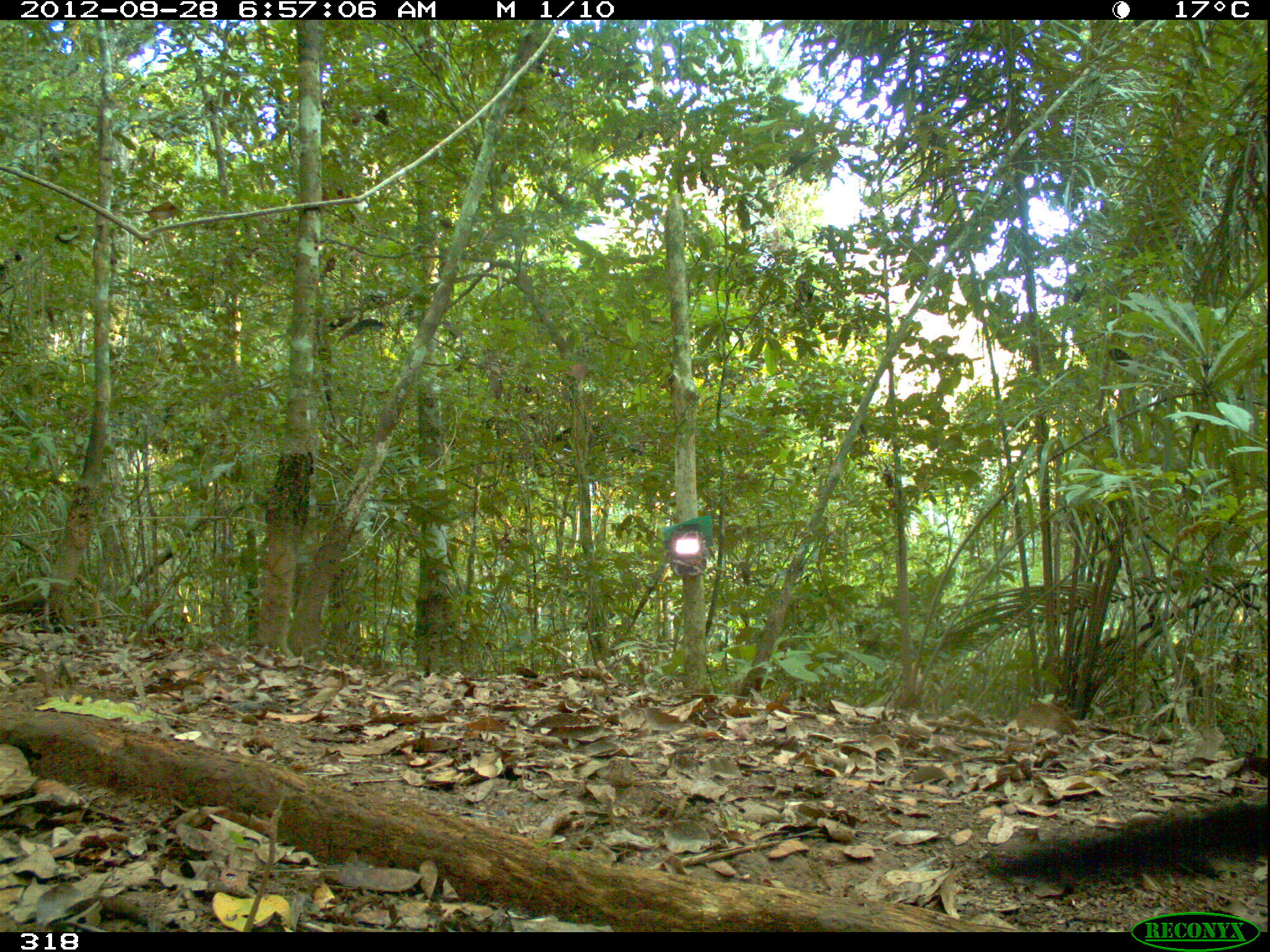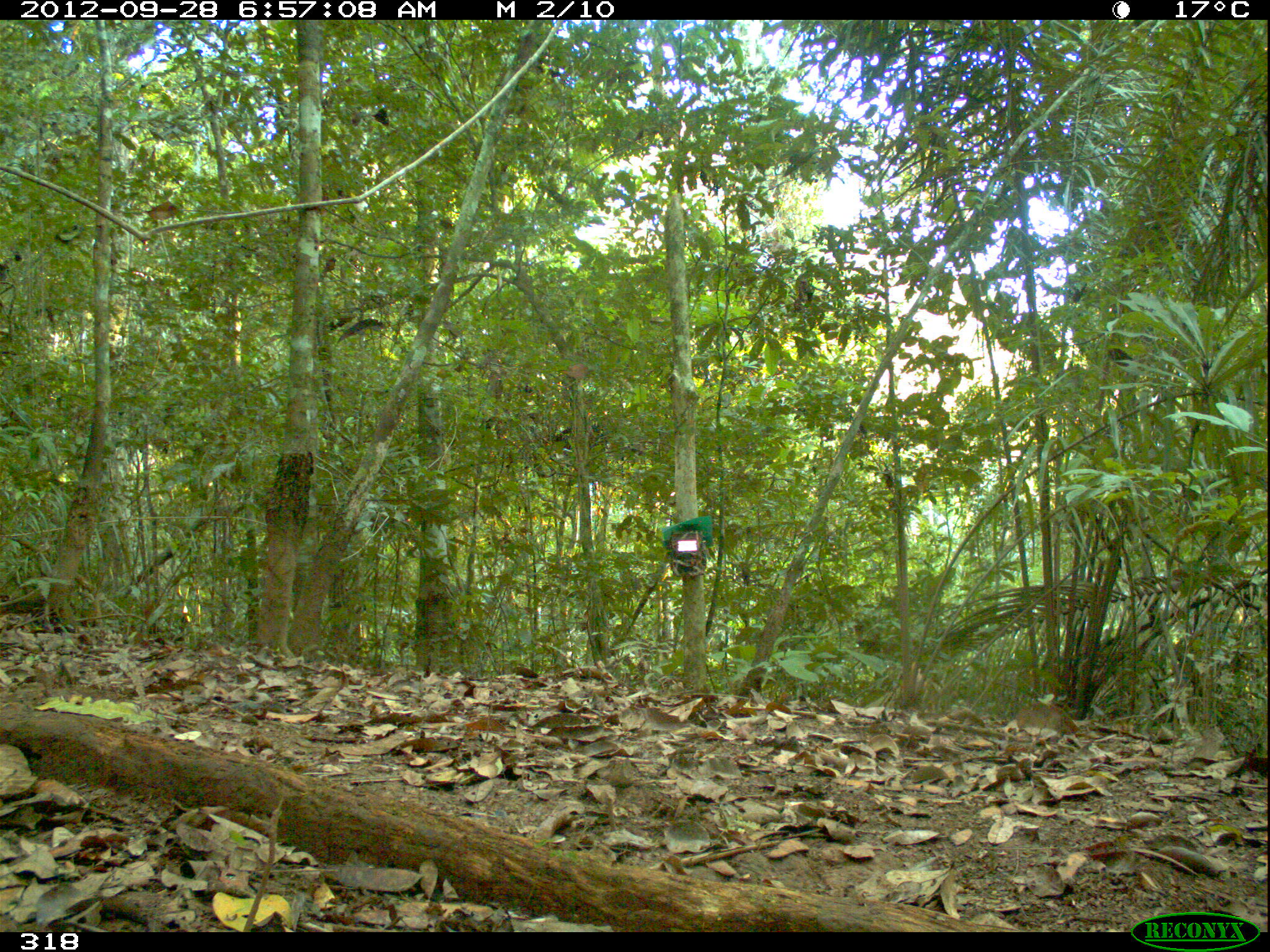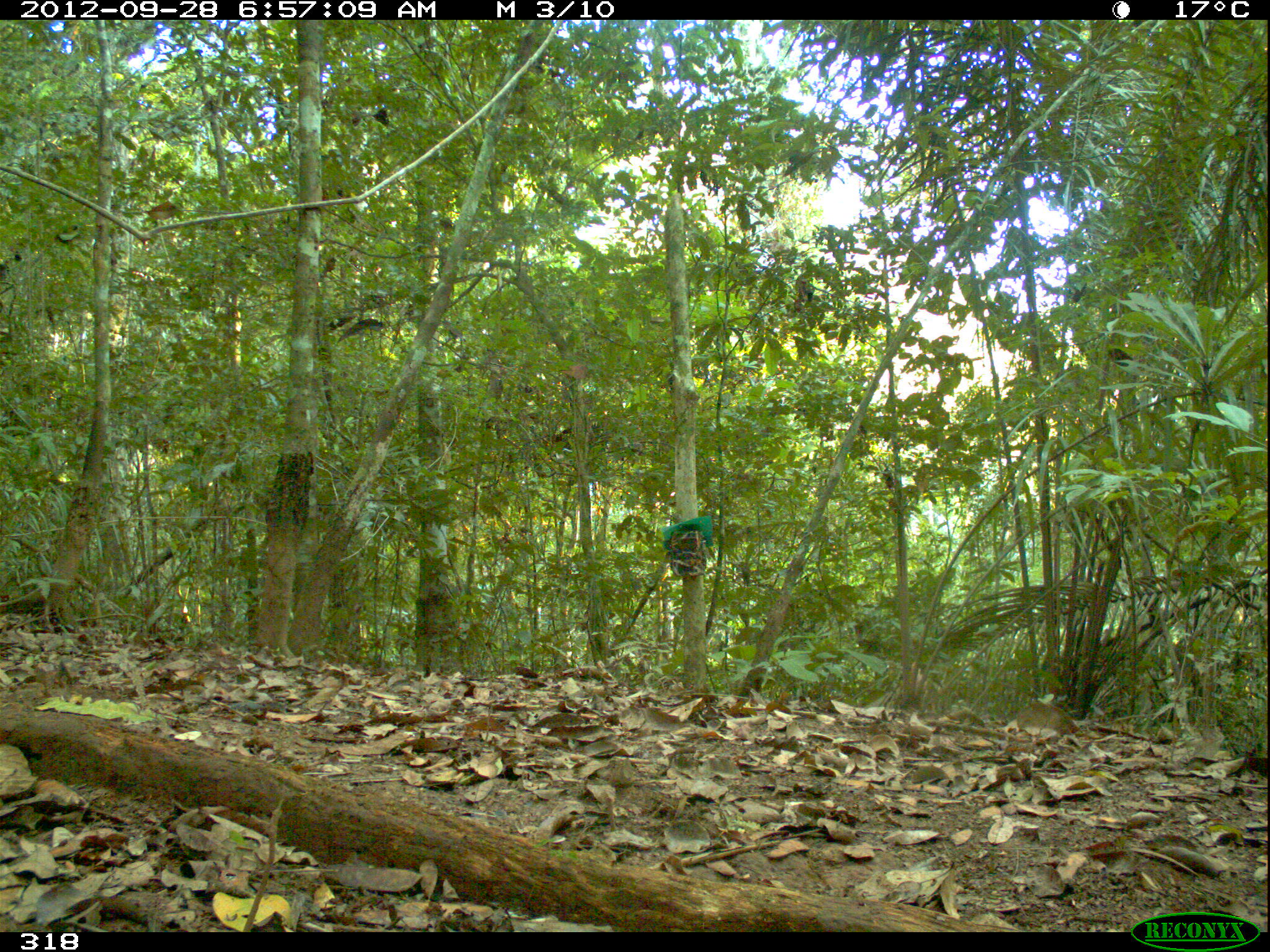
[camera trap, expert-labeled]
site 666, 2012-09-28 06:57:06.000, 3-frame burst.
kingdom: Animalia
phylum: Chordata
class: Mammalia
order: Carnivora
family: Mustelidae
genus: Eira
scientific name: Eira barbara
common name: tayra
Eira barbara (tayra).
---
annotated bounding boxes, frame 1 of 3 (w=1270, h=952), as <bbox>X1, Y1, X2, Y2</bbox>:
eira barbara: <bbox>979, 787, 1269, 894</bbox>